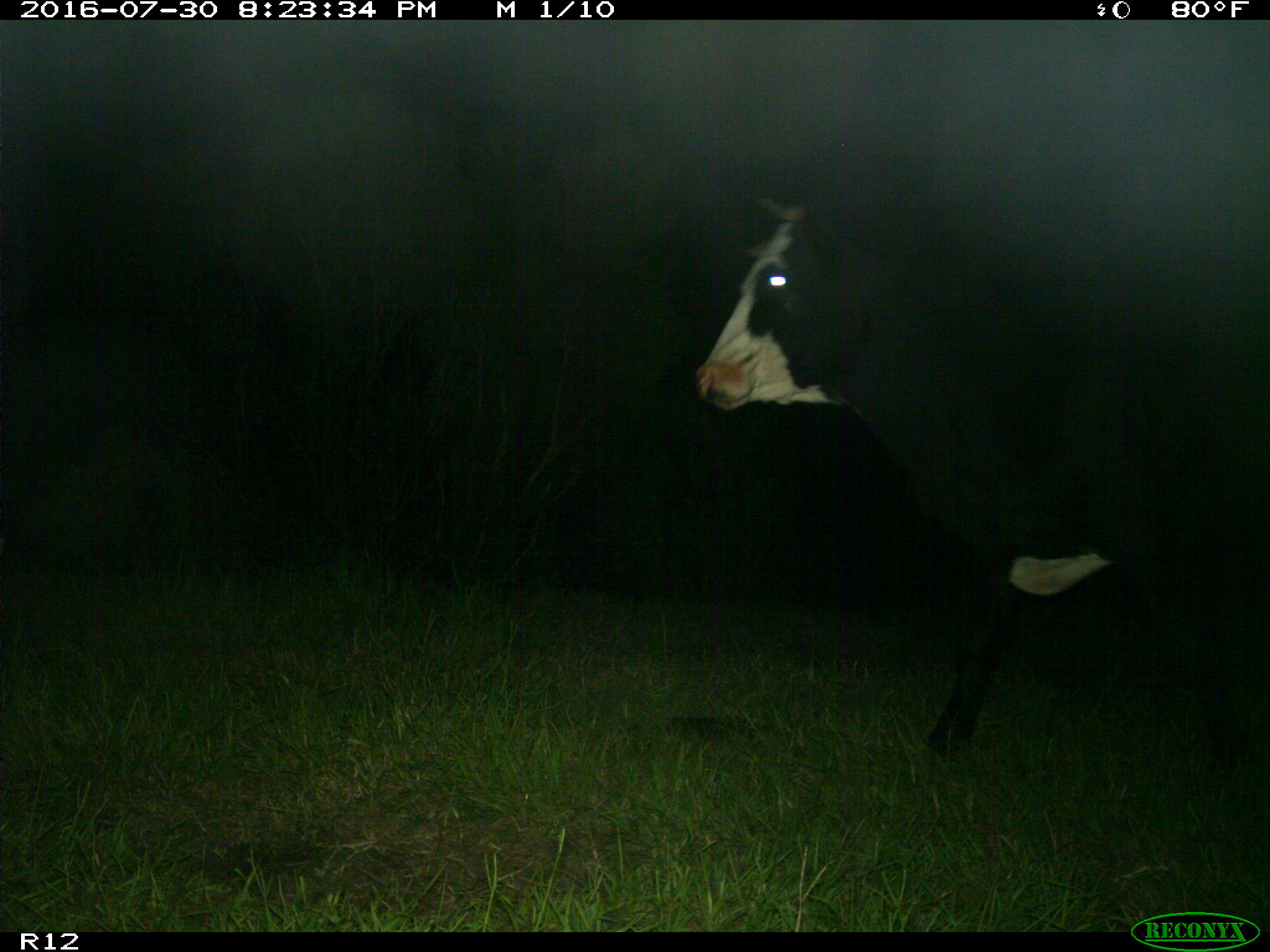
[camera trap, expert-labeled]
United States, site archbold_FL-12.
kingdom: Animalia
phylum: Chordata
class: Mammalia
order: Artiodactyla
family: Bovidae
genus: Bos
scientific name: Bos taurus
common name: domestic cow